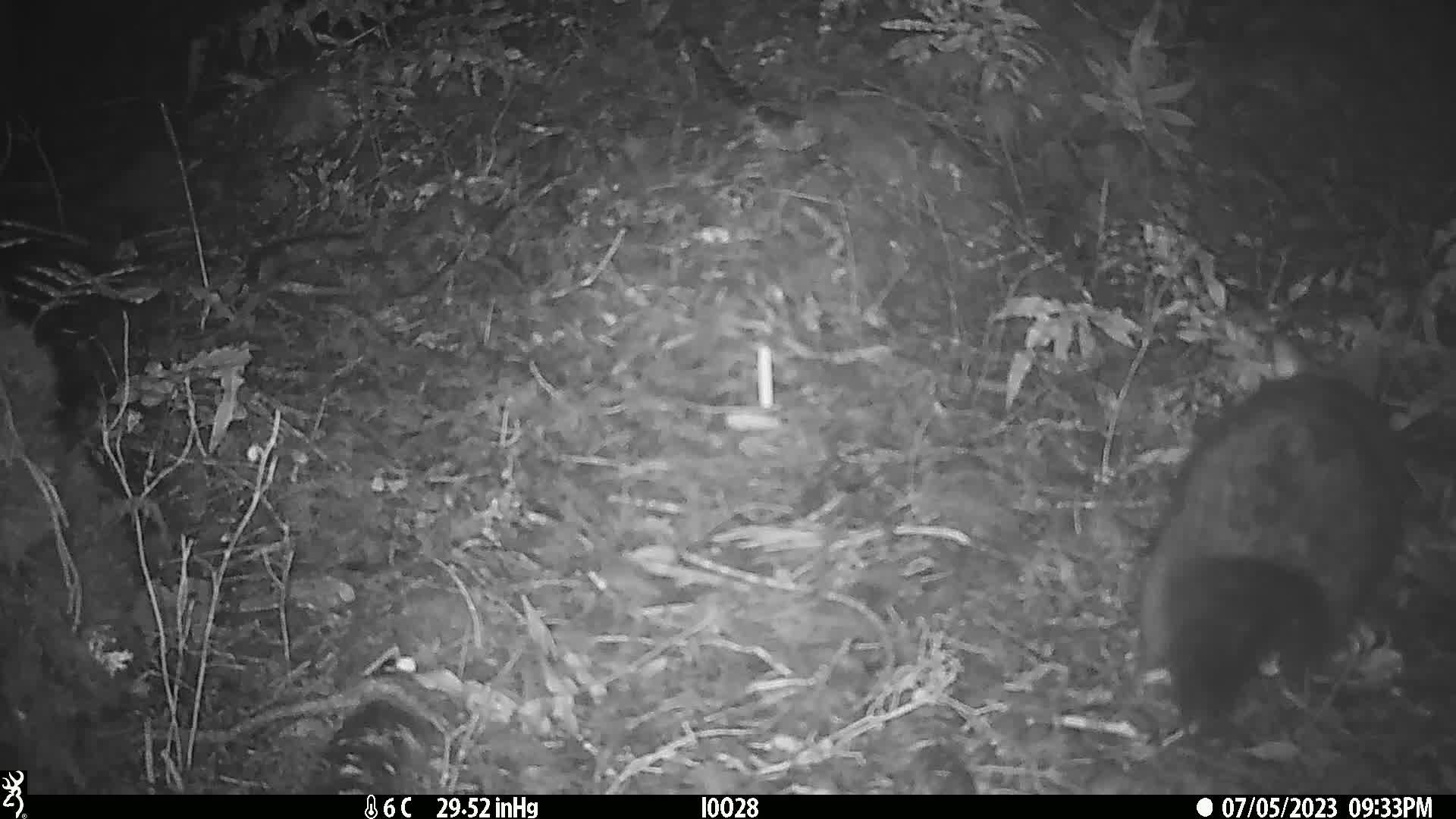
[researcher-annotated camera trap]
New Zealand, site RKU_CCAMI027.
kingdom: Animalia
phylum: Chordata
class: Mammalia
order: Diprotodontia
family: Phalangeridae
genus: Trichosurus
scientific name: Trichosurus vulpecula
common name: common brushtail possum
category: possum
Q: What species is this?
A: Possum (common brushtail possum) (Trichosurus vulpecula).